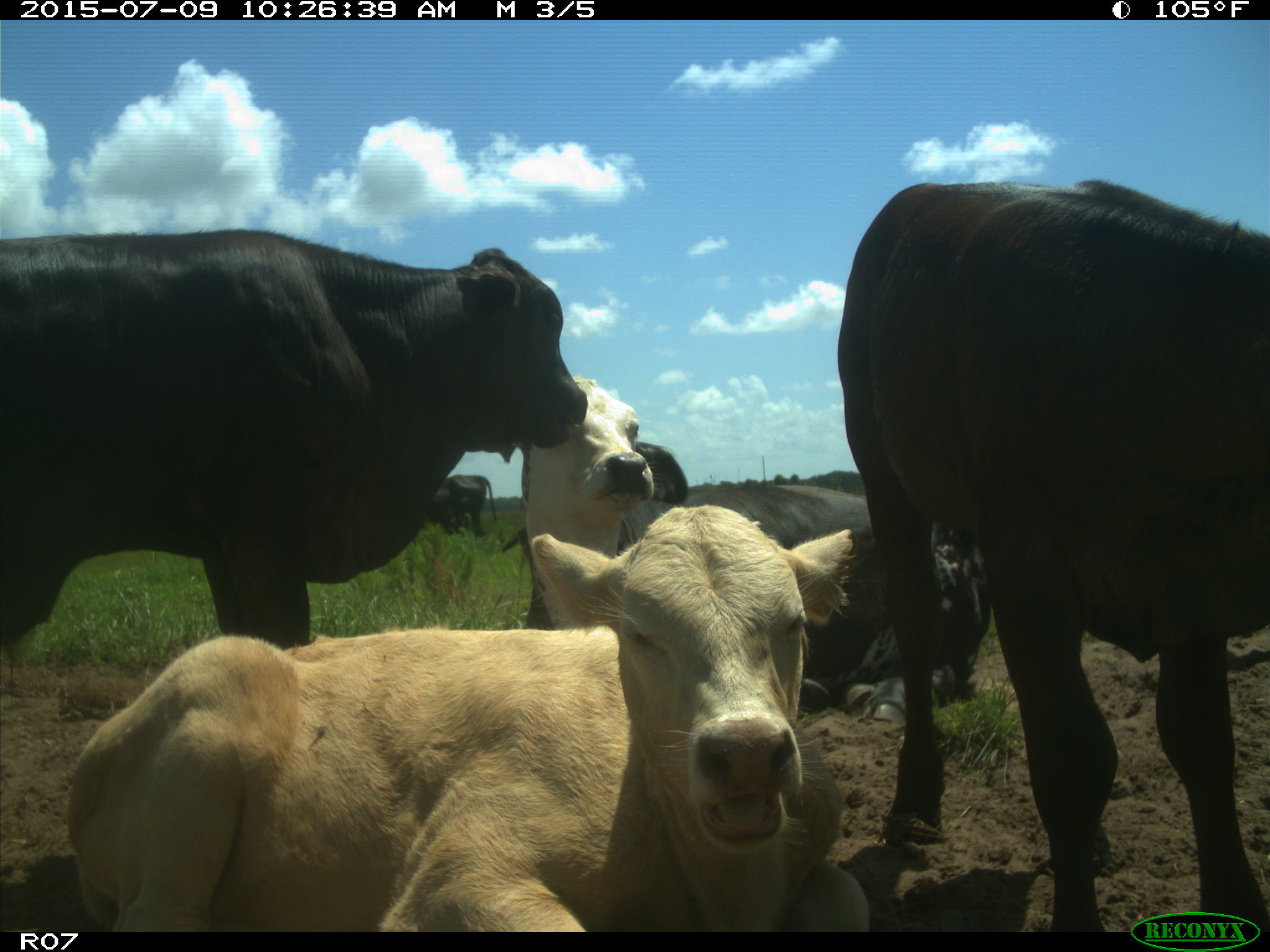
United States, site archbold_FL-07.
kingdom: Animalia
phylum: Chordata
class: Mammalia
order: Artiodactyla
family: Bovidae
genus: Bos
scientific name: Bos taurus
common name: domestic cow